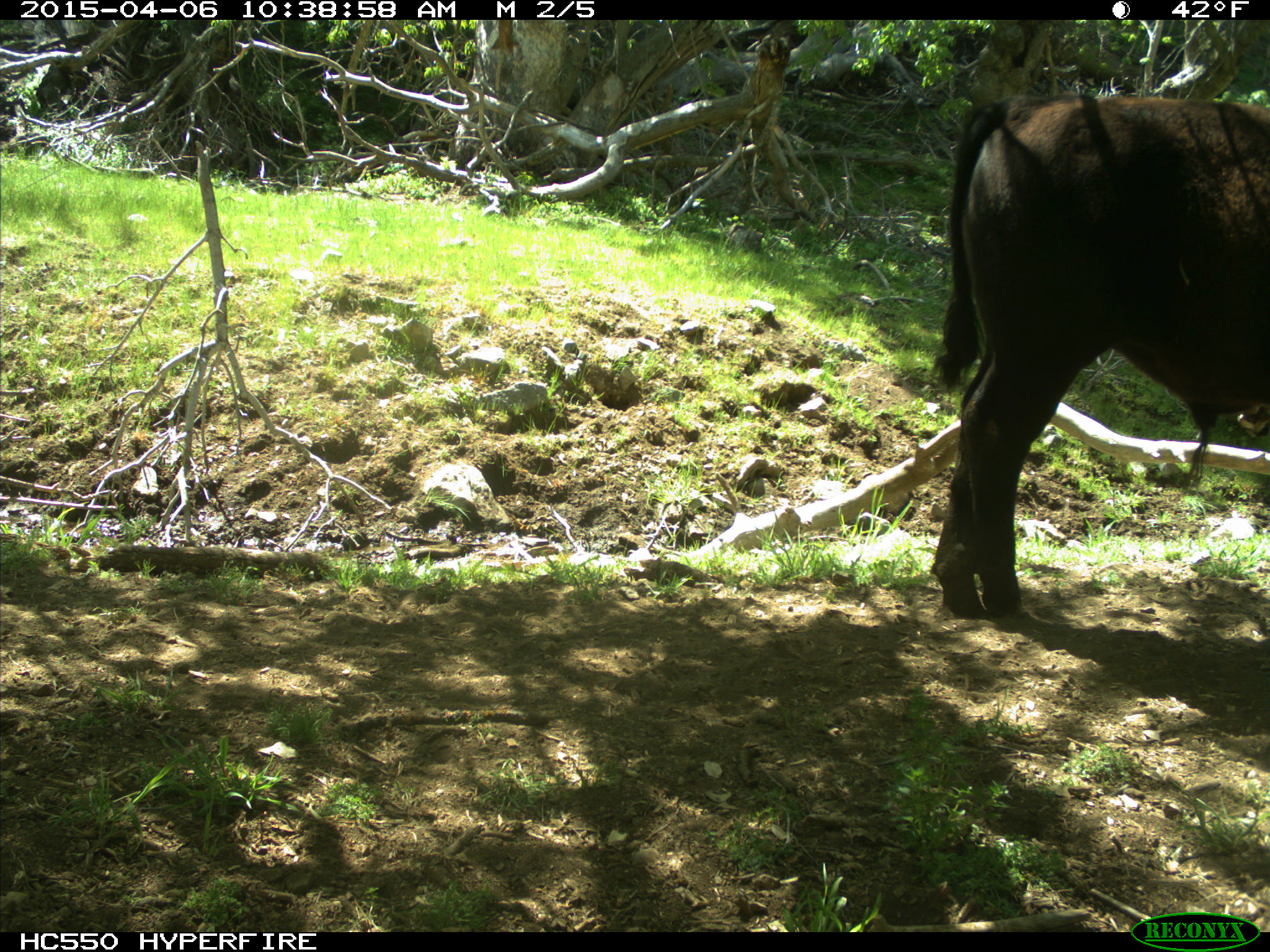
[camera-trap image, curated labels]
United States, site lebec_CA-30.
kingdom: Animalia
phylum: Chordata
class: Mammalia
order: Artiodactyla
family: Bovidae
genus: Bos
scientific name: Bos taurus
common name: domestic cow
Bos taurus (domestic cow).